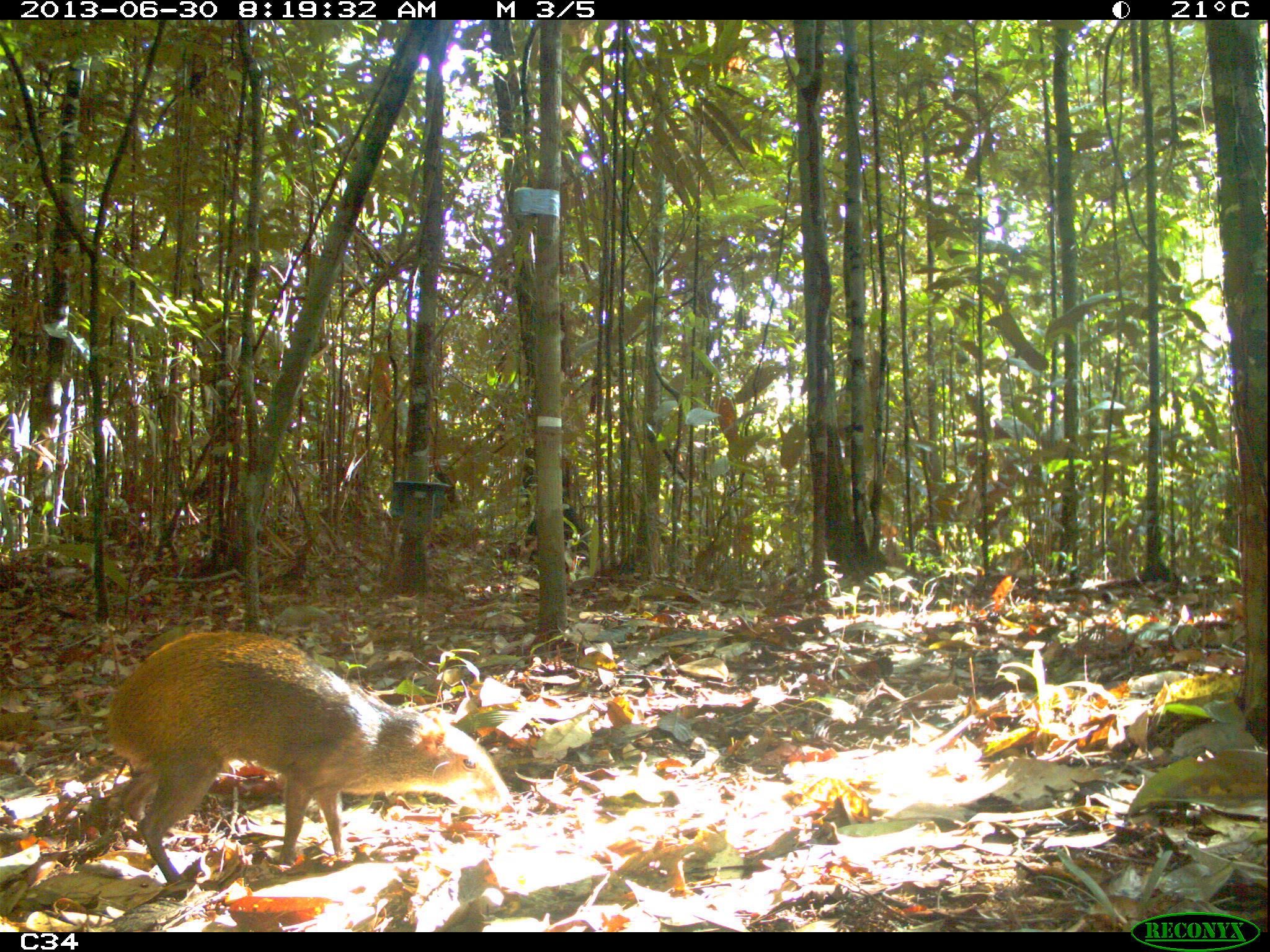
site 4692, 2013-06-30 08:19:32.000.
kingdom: Animalia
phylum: Chordata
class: Mammalia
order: Rodentia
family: Dasyproctidae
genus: Dasyprocta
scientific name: Dasyprocta leporina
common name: red-rumped agouti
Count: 1.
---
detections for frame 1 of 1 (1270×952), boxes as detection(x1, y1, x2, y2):
dasyprocta leporina: detection(101, 627, 515, 885)